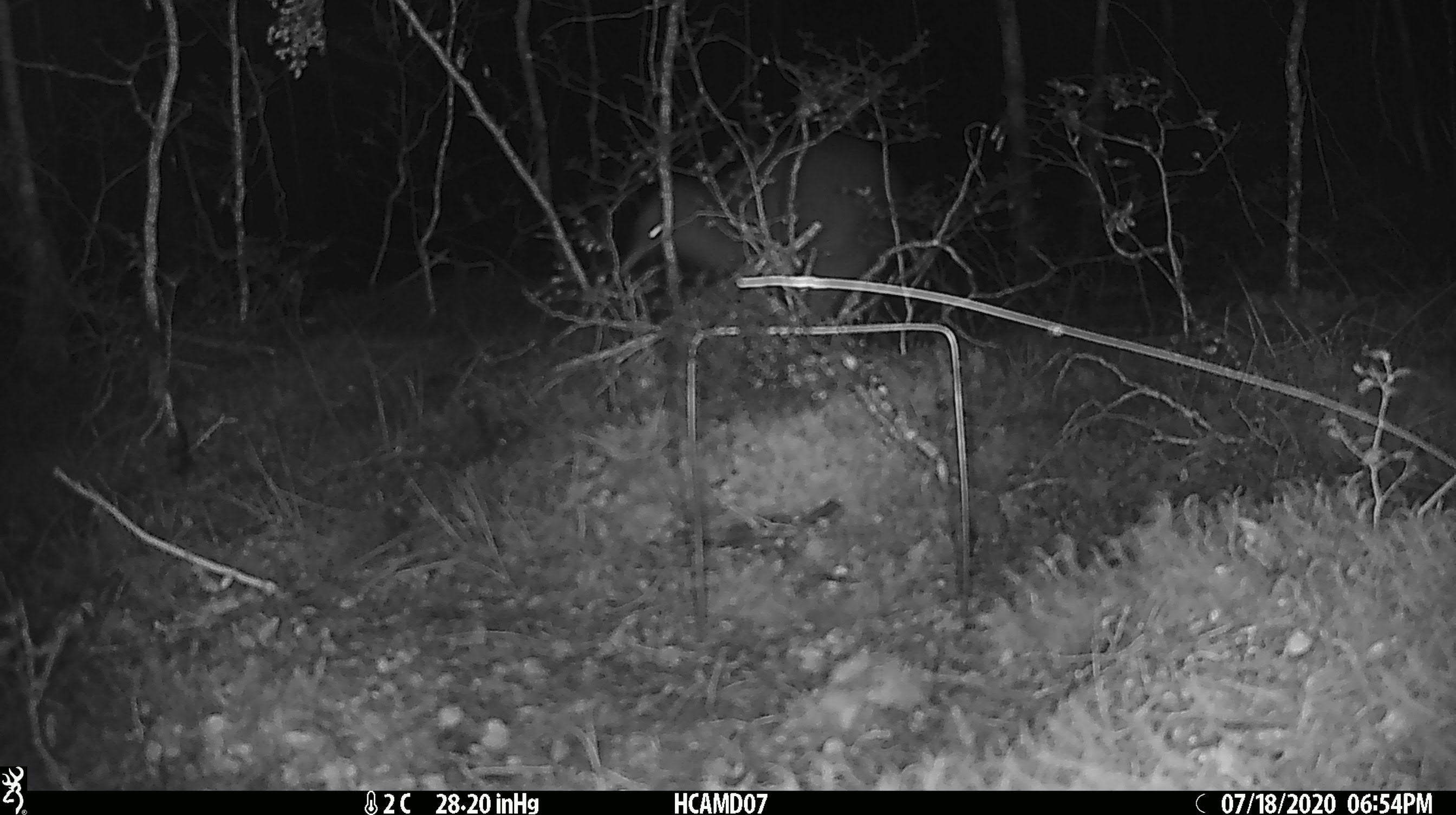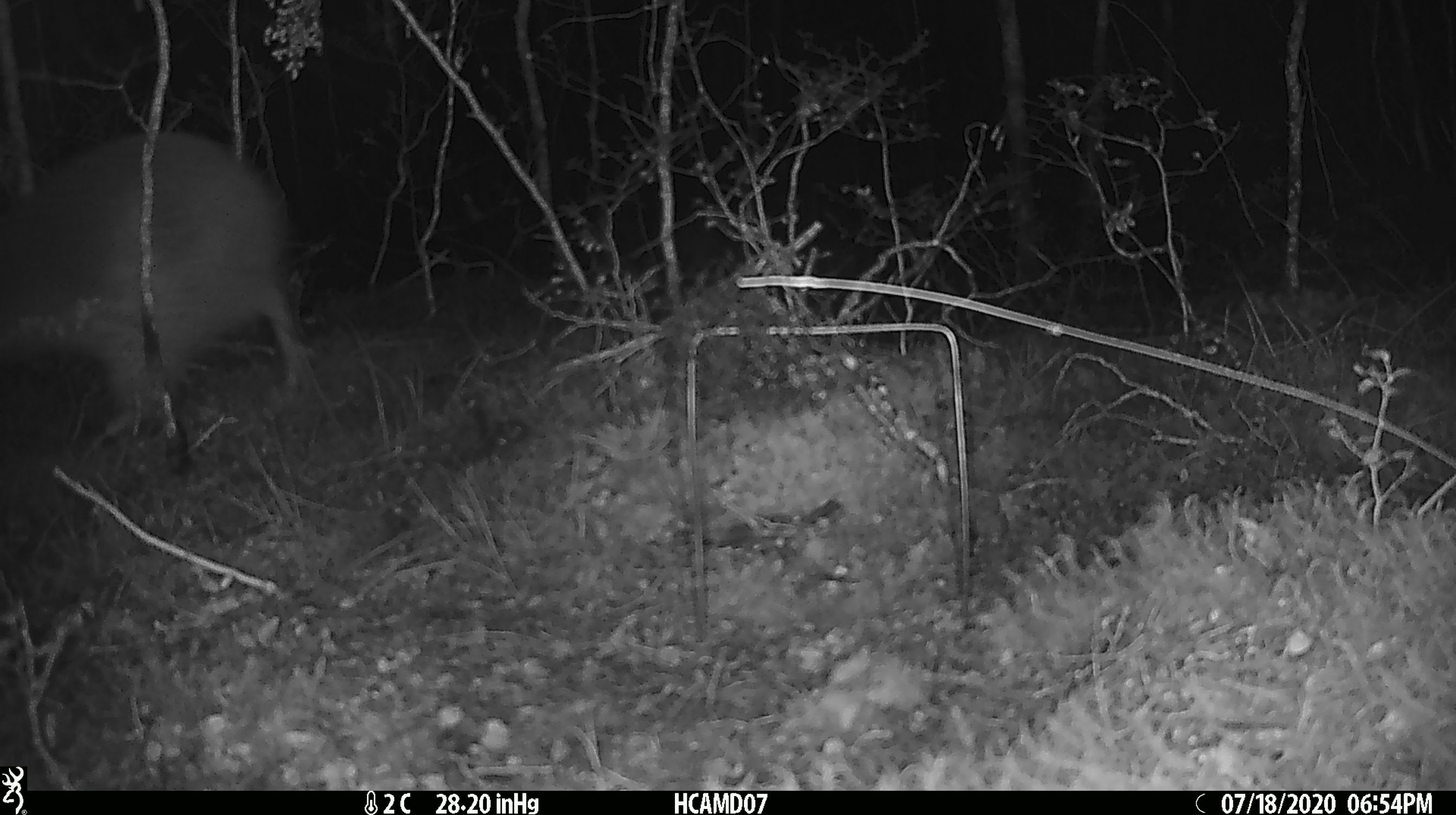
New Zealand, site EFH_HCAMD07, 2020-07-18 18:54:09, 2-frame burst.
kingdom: Animalia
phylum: Chordata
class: Aves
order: Apterygiformes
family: Apterygidae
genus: Apteryx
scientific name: Apteryx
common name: kiwi